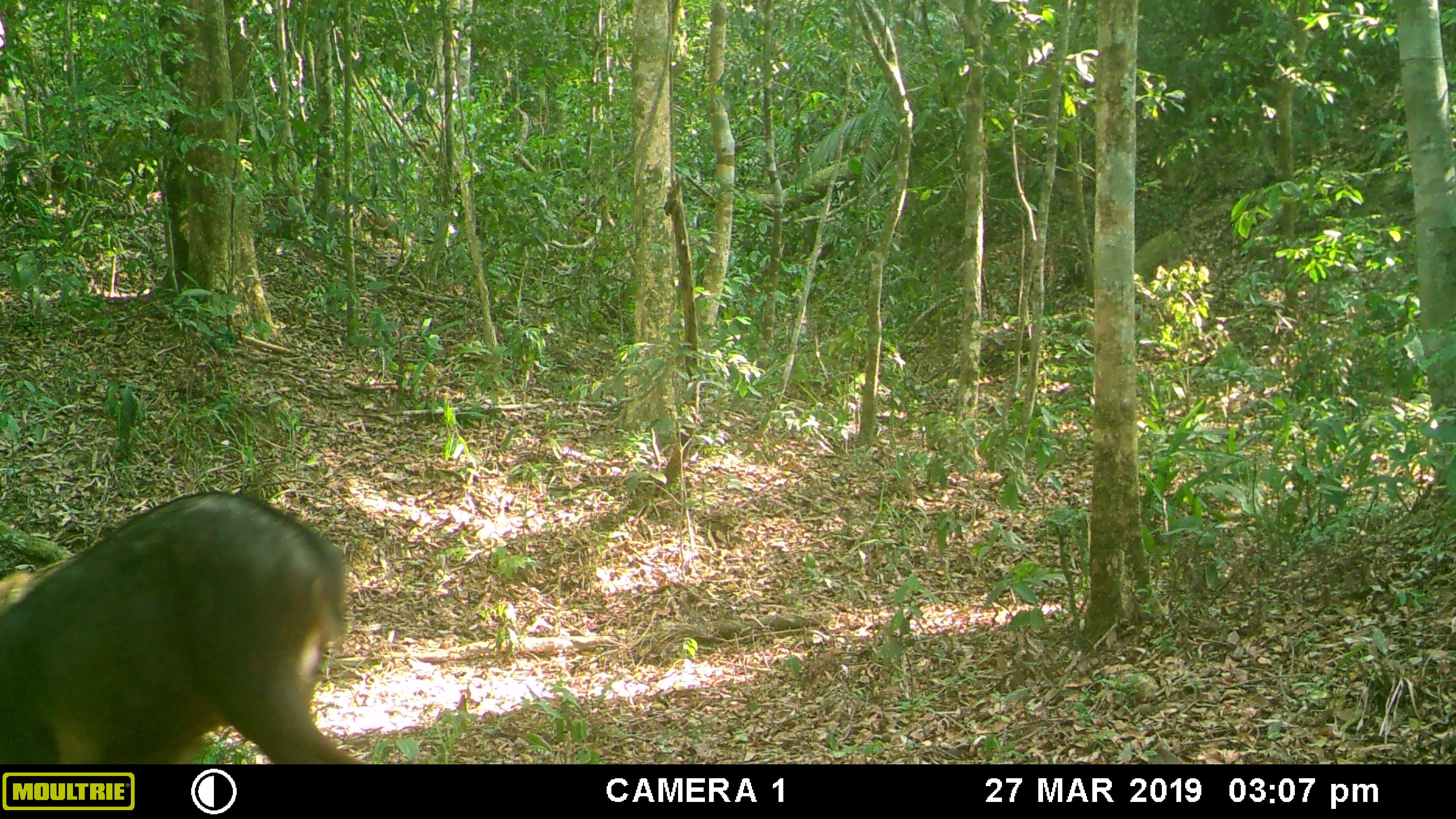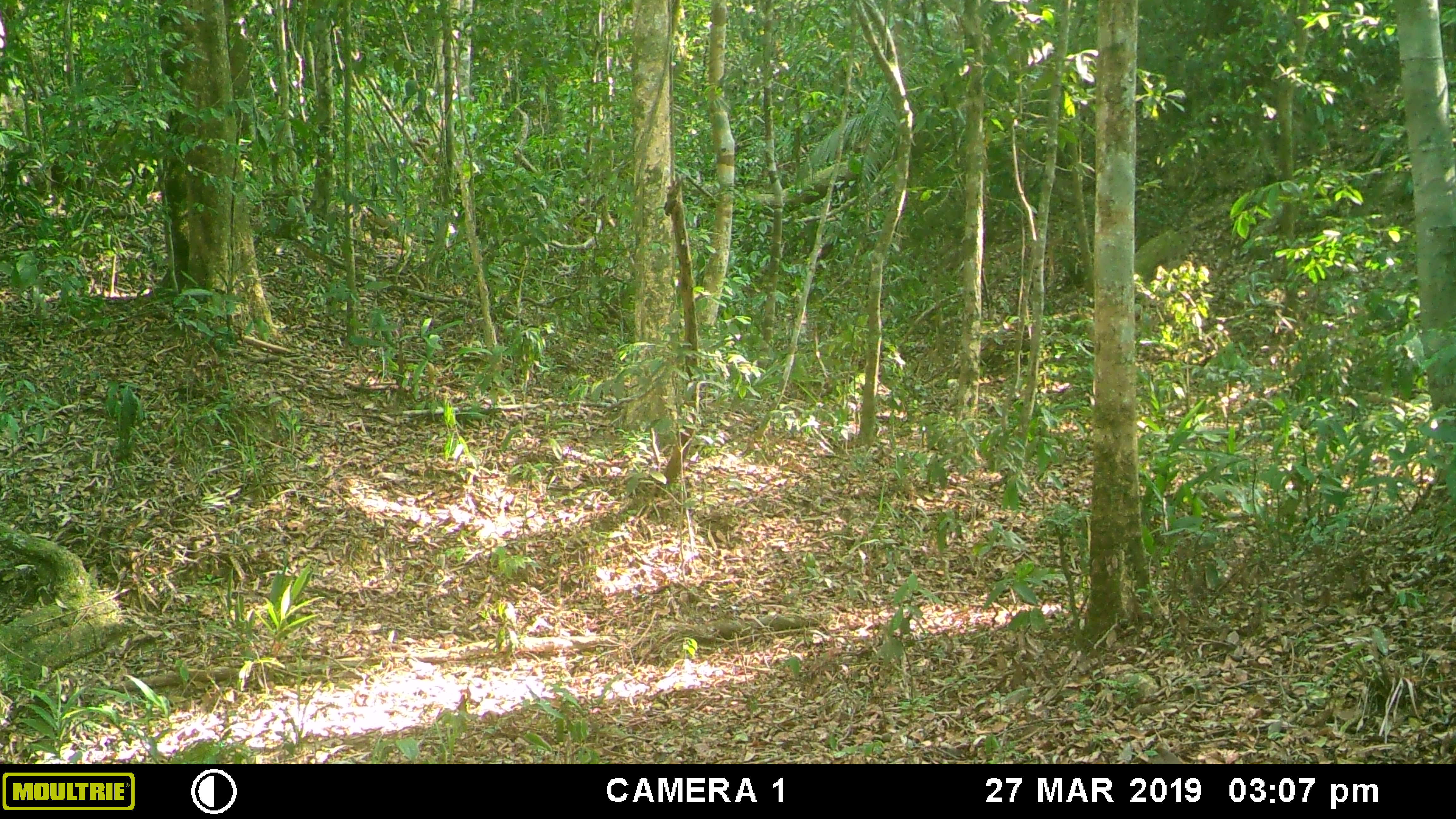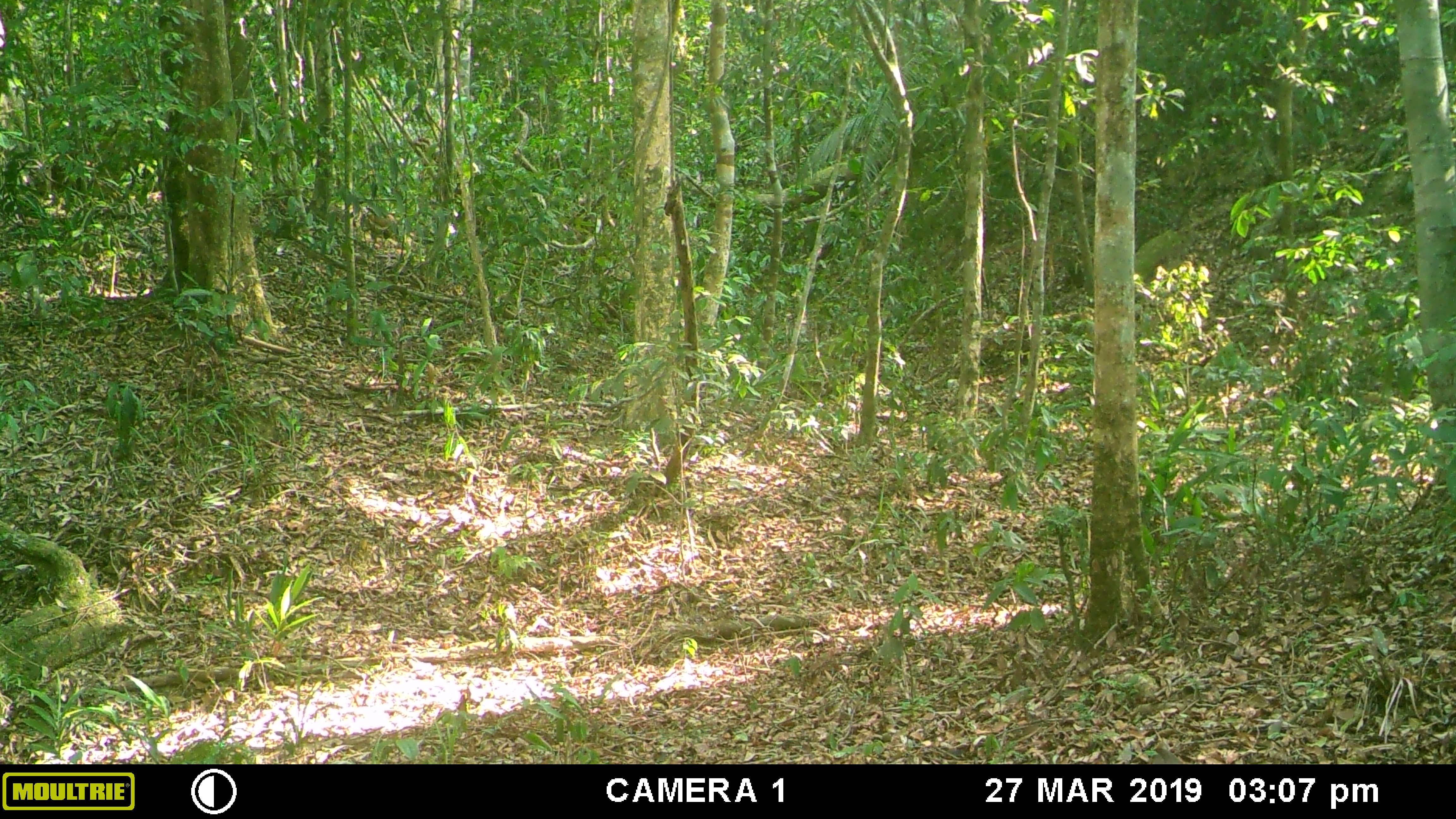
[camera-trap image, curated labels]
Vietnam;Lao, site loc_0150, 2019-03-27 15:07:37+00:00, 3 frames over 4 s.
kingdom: Animalia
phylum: Chordata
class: Mammalia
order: Artiodactyla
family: Bovidae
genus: Capricornis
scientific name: Capricornis sumatraensis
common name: chinese serow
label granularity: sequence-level